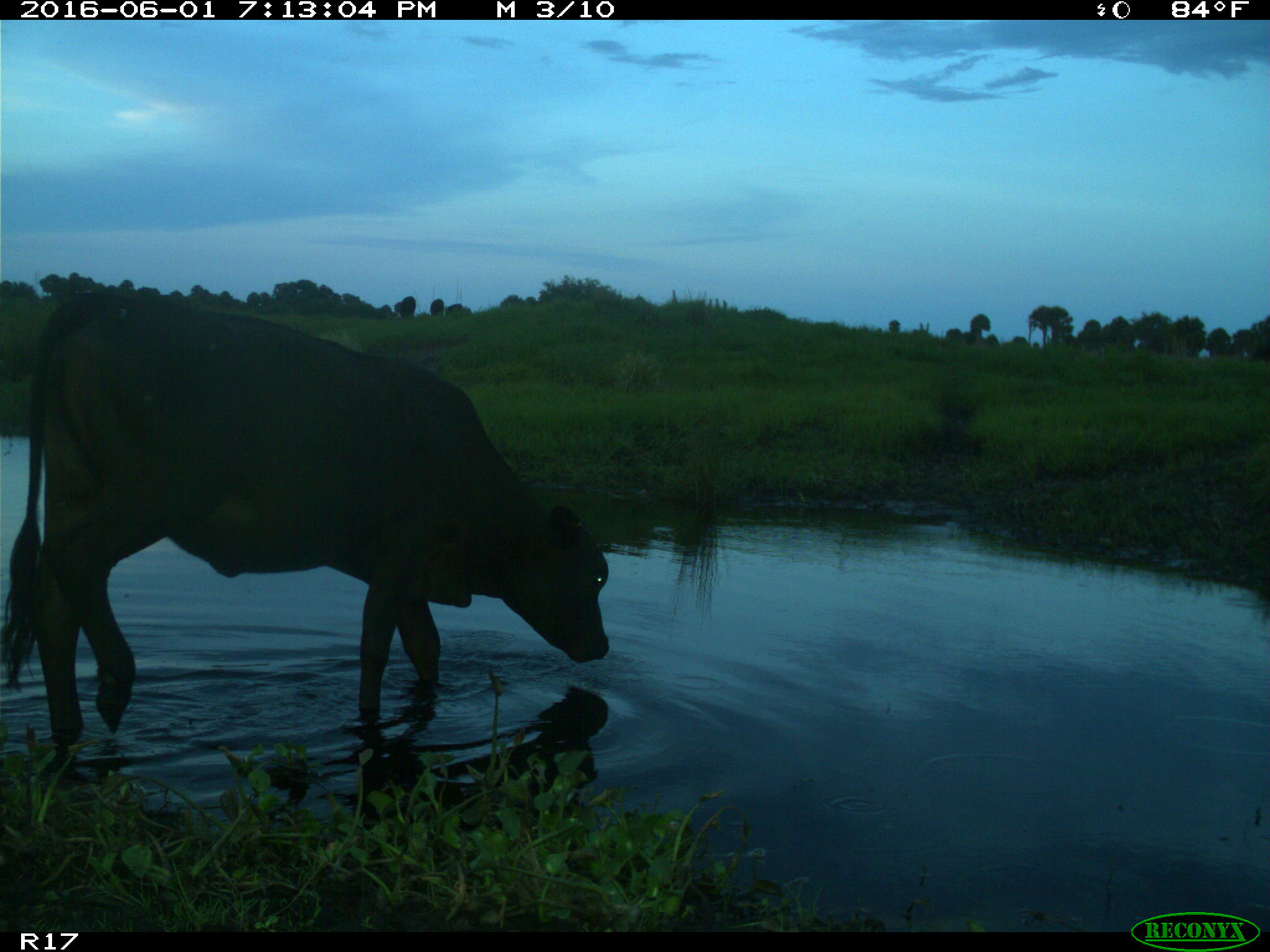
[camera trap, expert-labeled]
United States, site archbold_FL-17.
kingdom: Animalia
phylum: Chordata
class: Mammalia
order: Artiodactyla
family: Bovidae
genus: Bos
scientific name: Bos taurus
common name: domestic cow